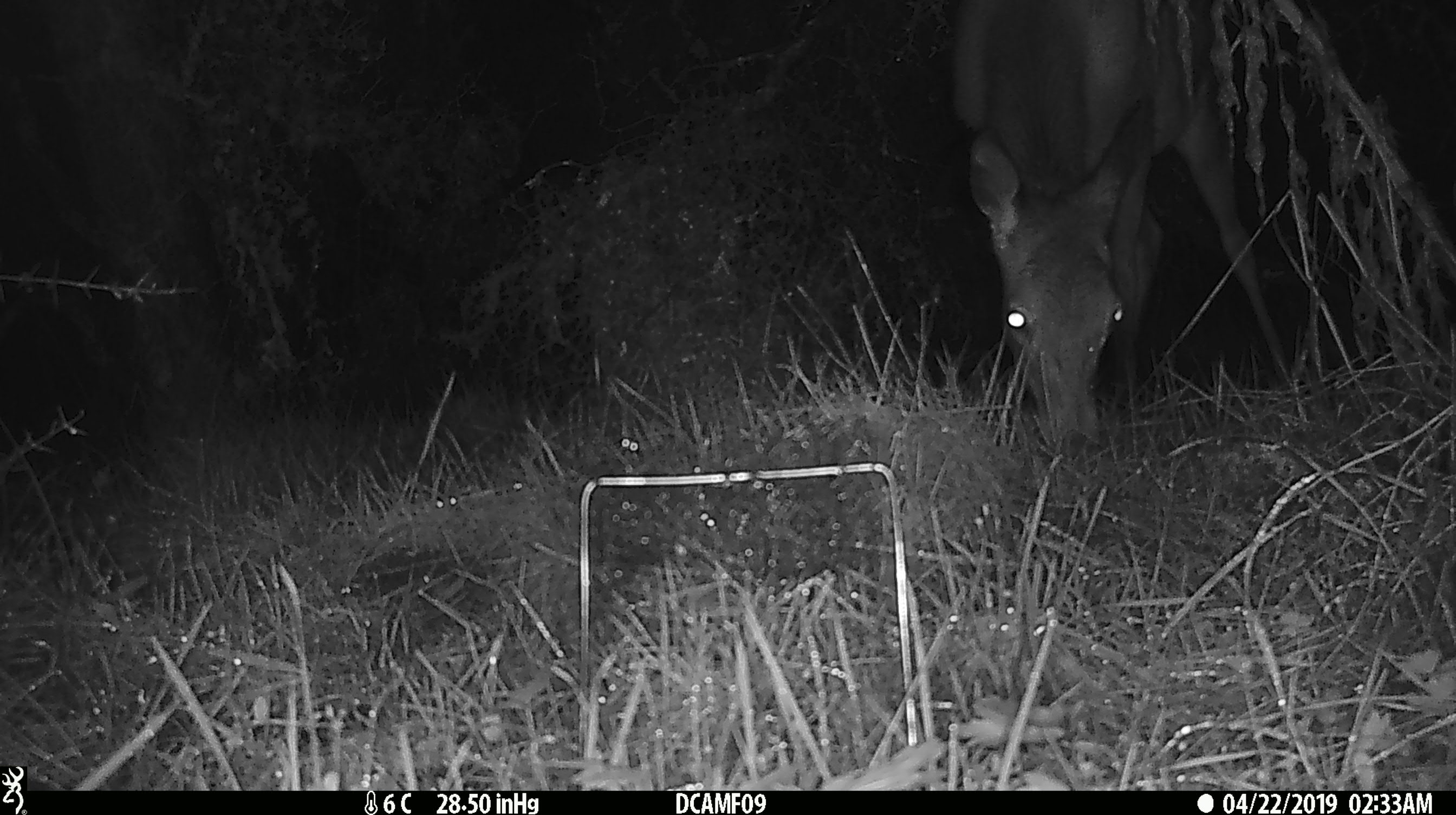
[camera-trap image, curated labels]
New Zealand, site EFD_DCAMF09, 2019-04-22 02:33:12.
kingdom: Animalia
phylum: Chordata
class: Mammalia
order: Artiodactyla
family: Cervidae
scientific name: Cervidae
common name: deer